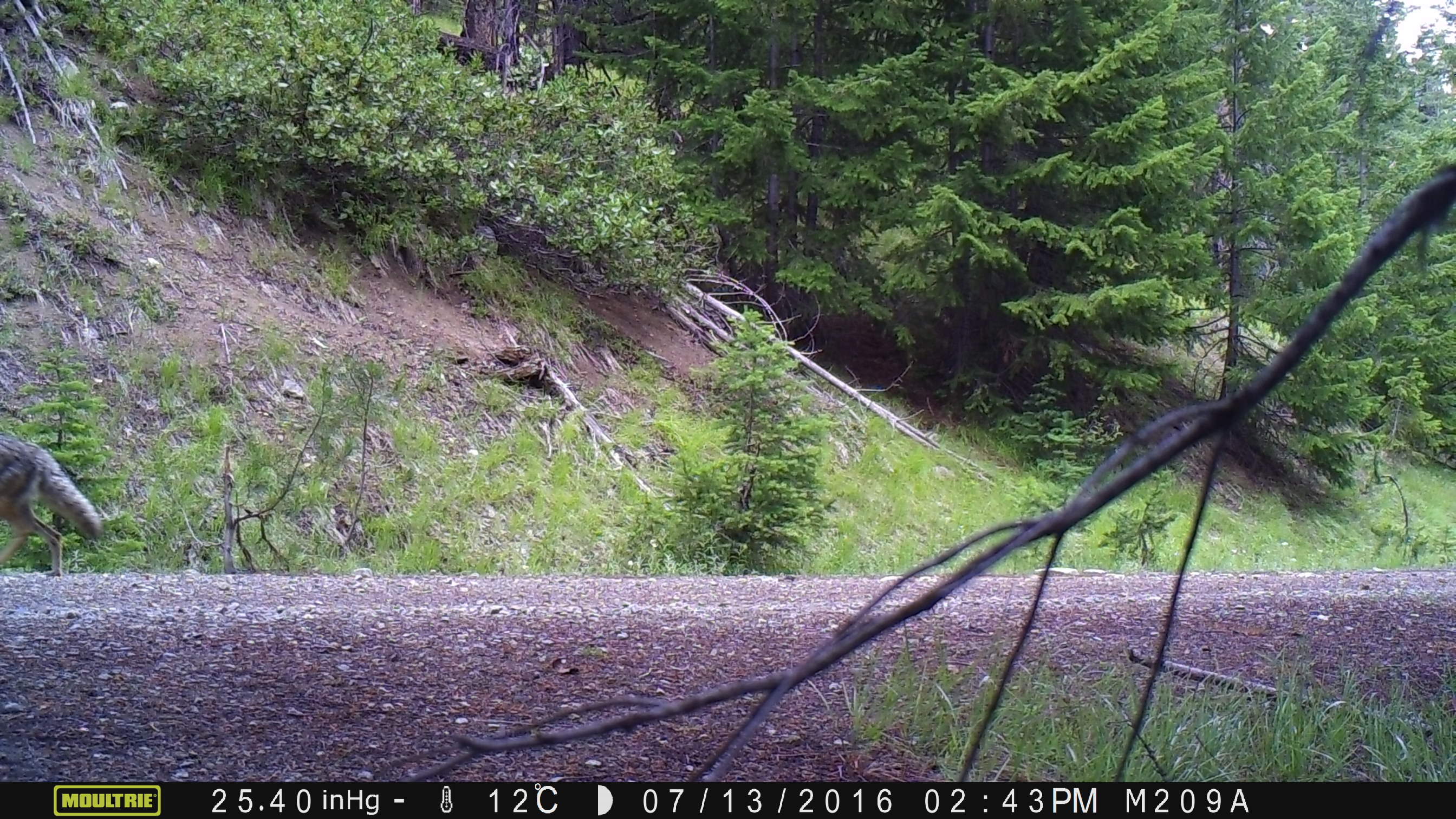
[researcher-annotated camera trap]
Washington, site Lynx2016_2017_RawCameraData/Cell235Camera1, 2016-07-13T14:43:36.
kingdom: Animalia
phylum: Chordata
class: Mammalia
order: Carnivora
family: Canidae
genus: Canis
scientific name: Canis latrans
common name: coyote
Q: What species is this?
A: Canis latrans (coyote).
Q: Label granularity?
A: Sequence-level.